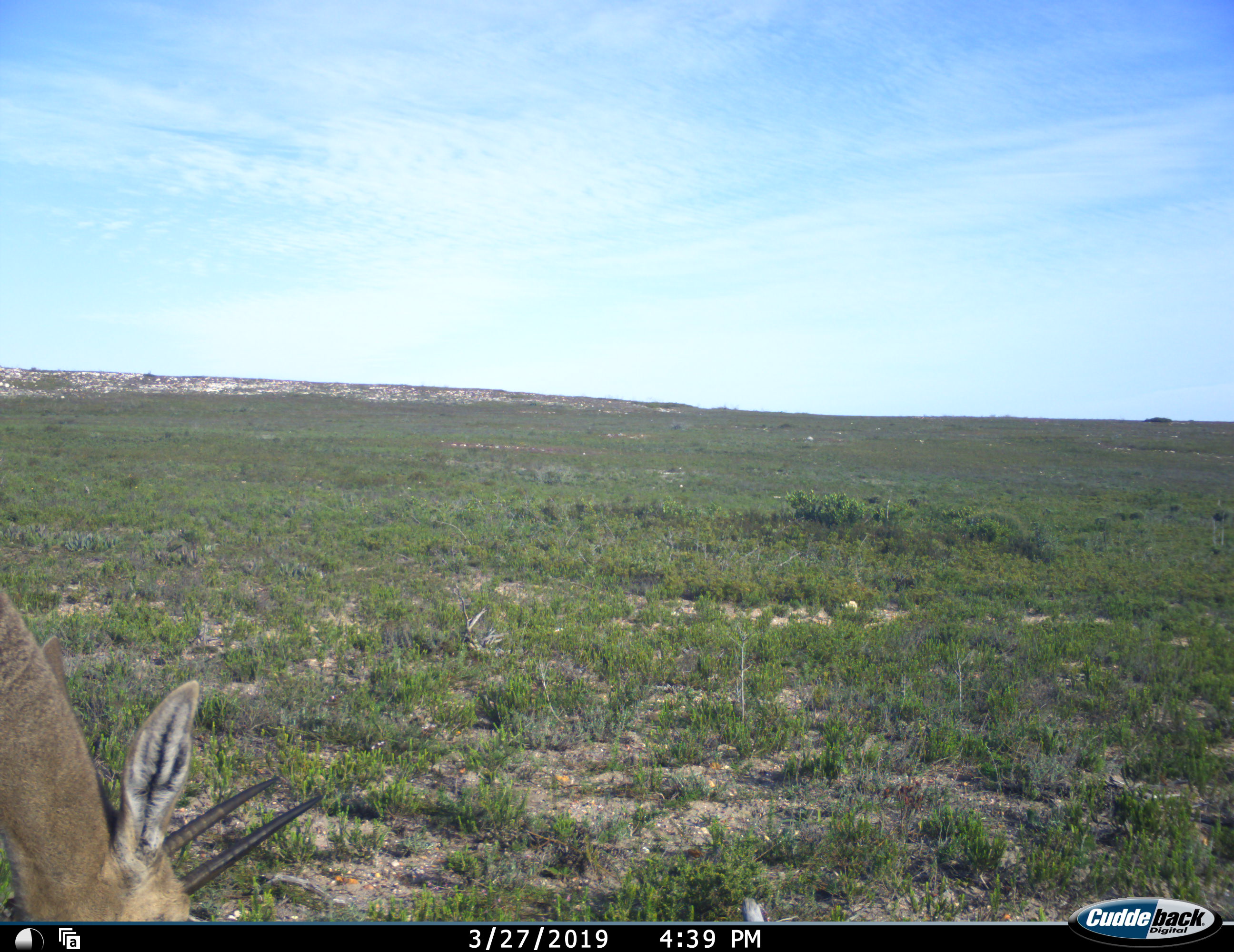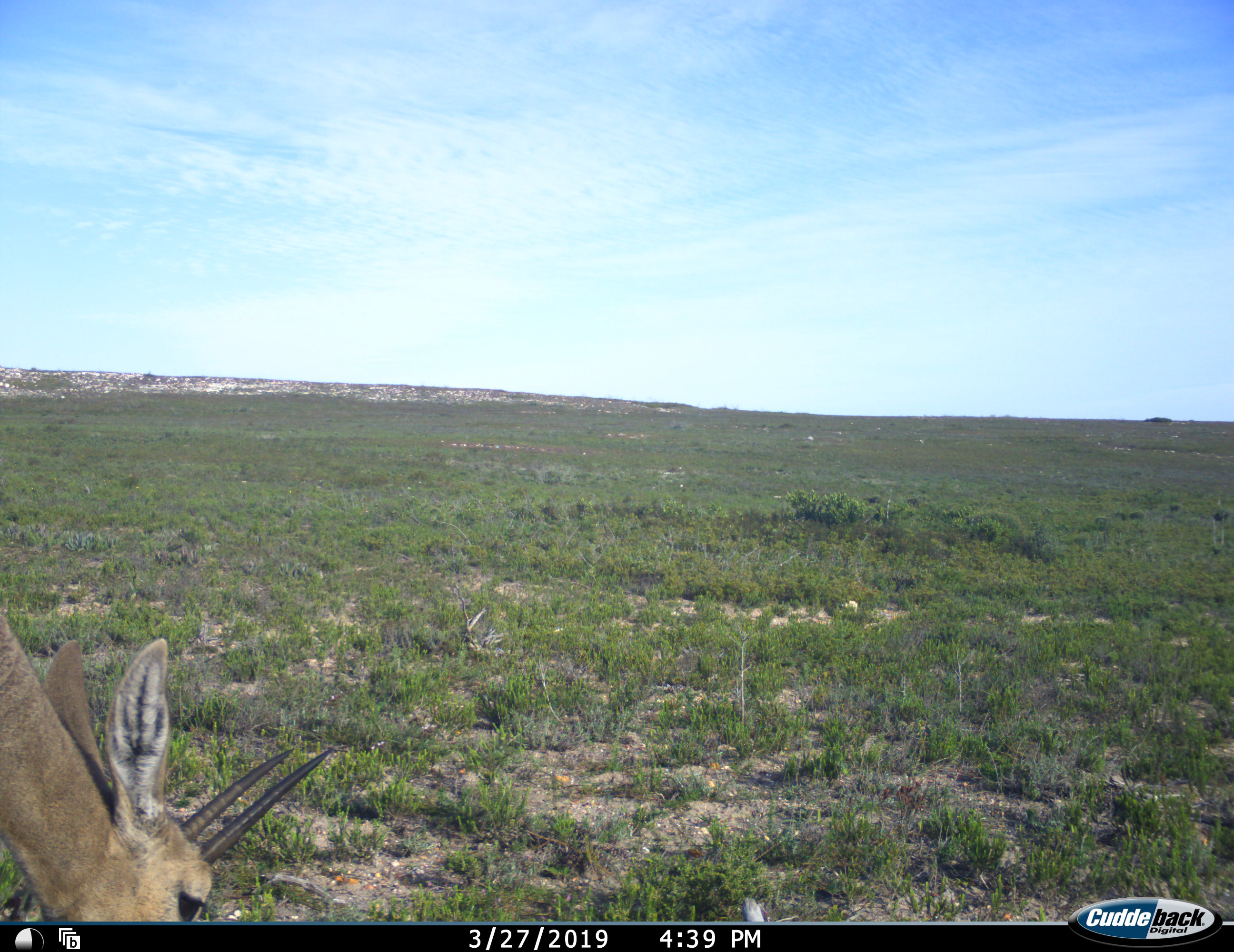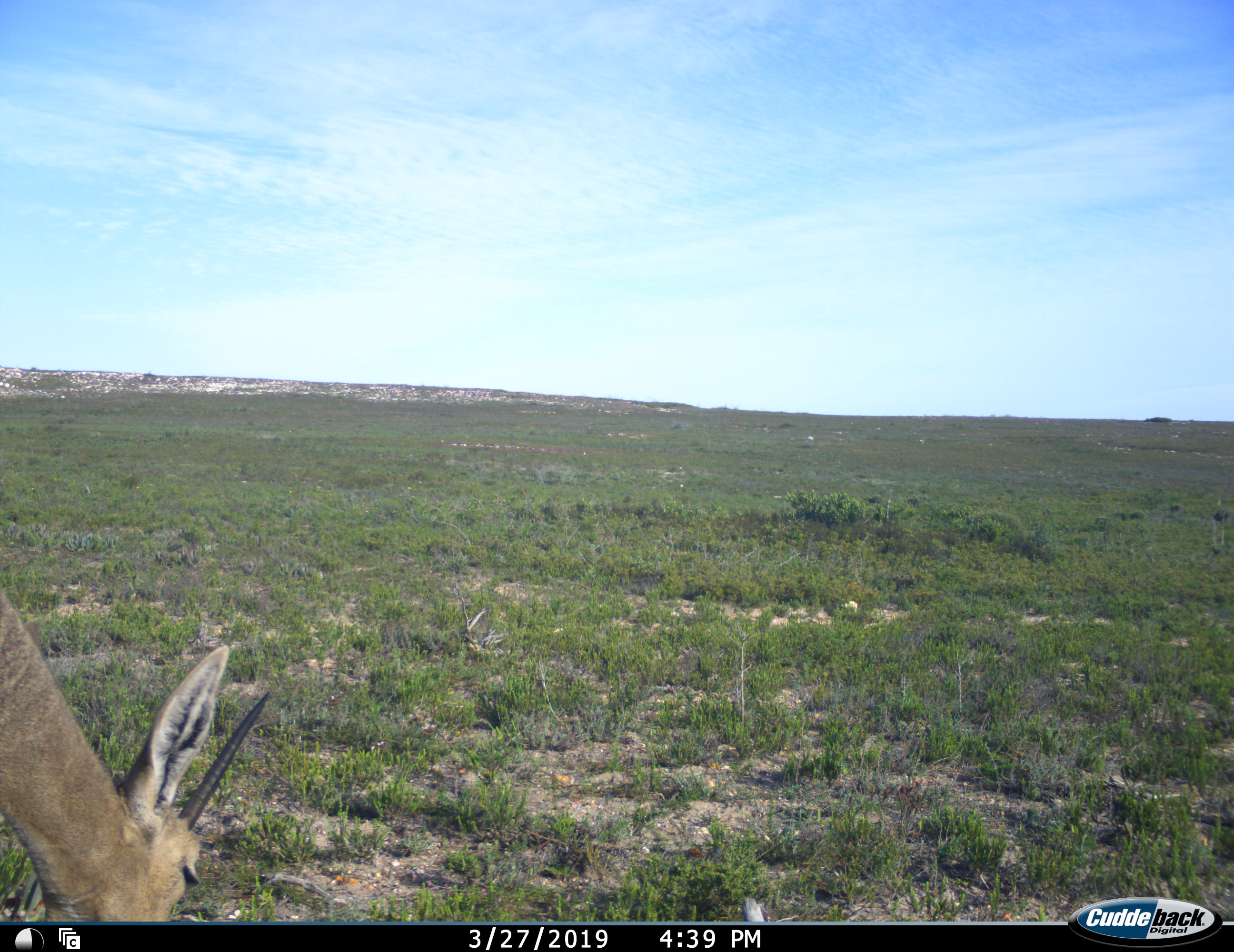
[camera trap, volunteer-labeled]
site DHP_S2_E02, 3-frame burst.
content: unidentified animal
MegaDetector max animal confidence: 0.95